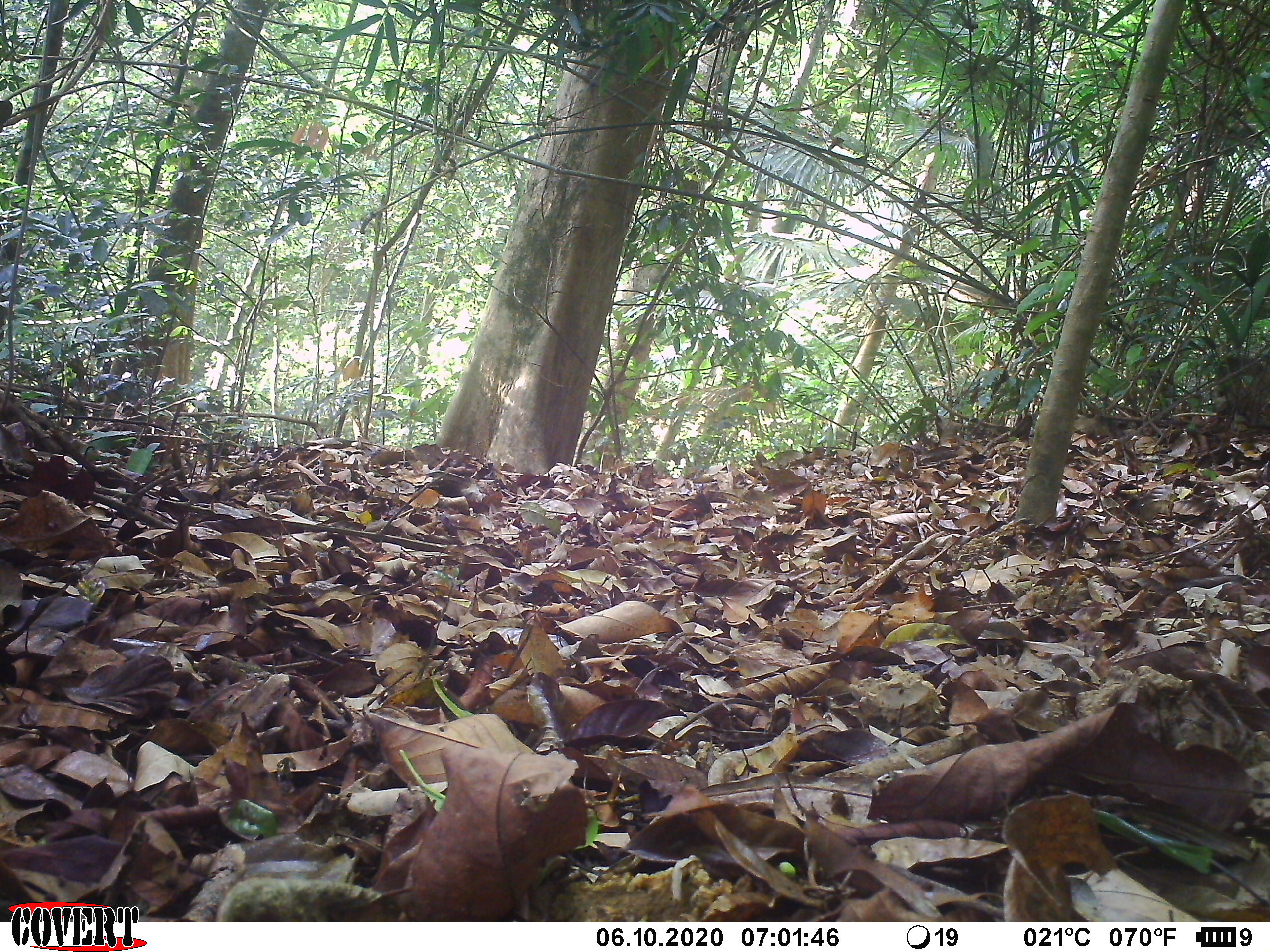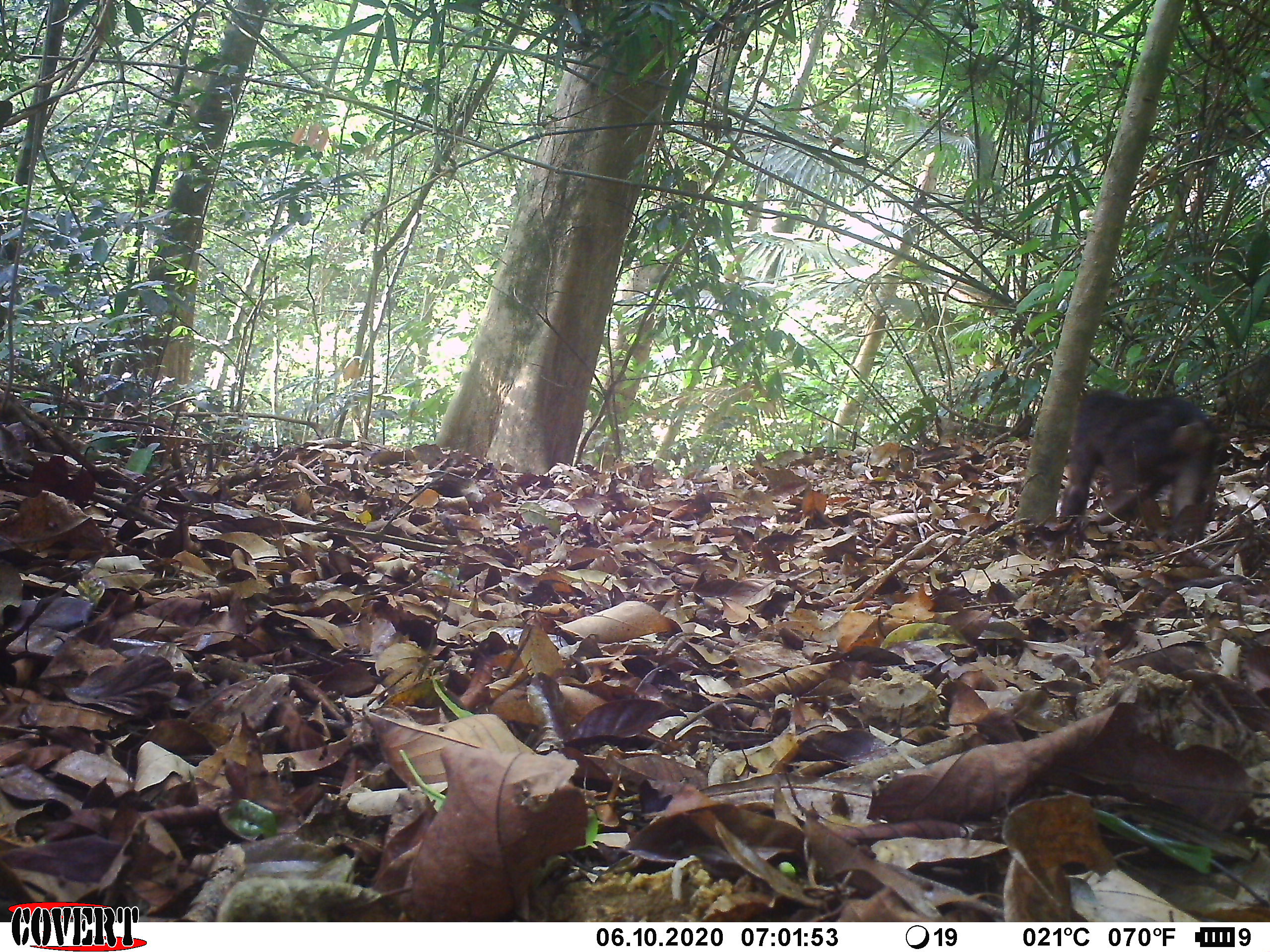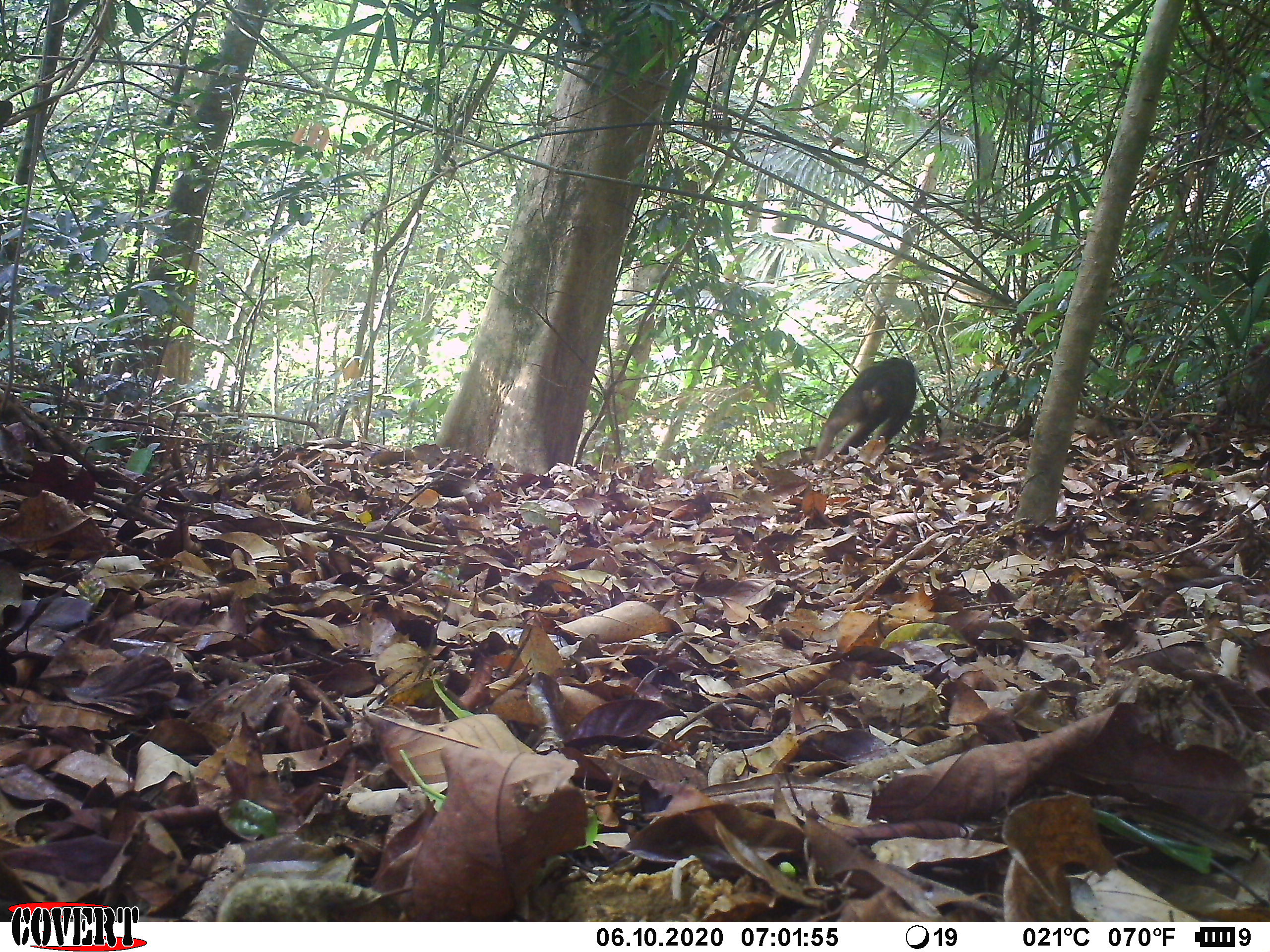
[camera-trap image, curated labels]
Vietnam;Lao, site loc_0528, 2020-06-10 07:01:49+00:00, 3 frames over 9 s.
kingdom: Animalia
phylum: Chordata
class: Mammalia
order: Primates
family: Cercopithecidae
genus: Macaca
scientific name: Macaca arctoides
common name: stump-tailed macaque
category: stump tailed macaque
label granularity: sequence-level